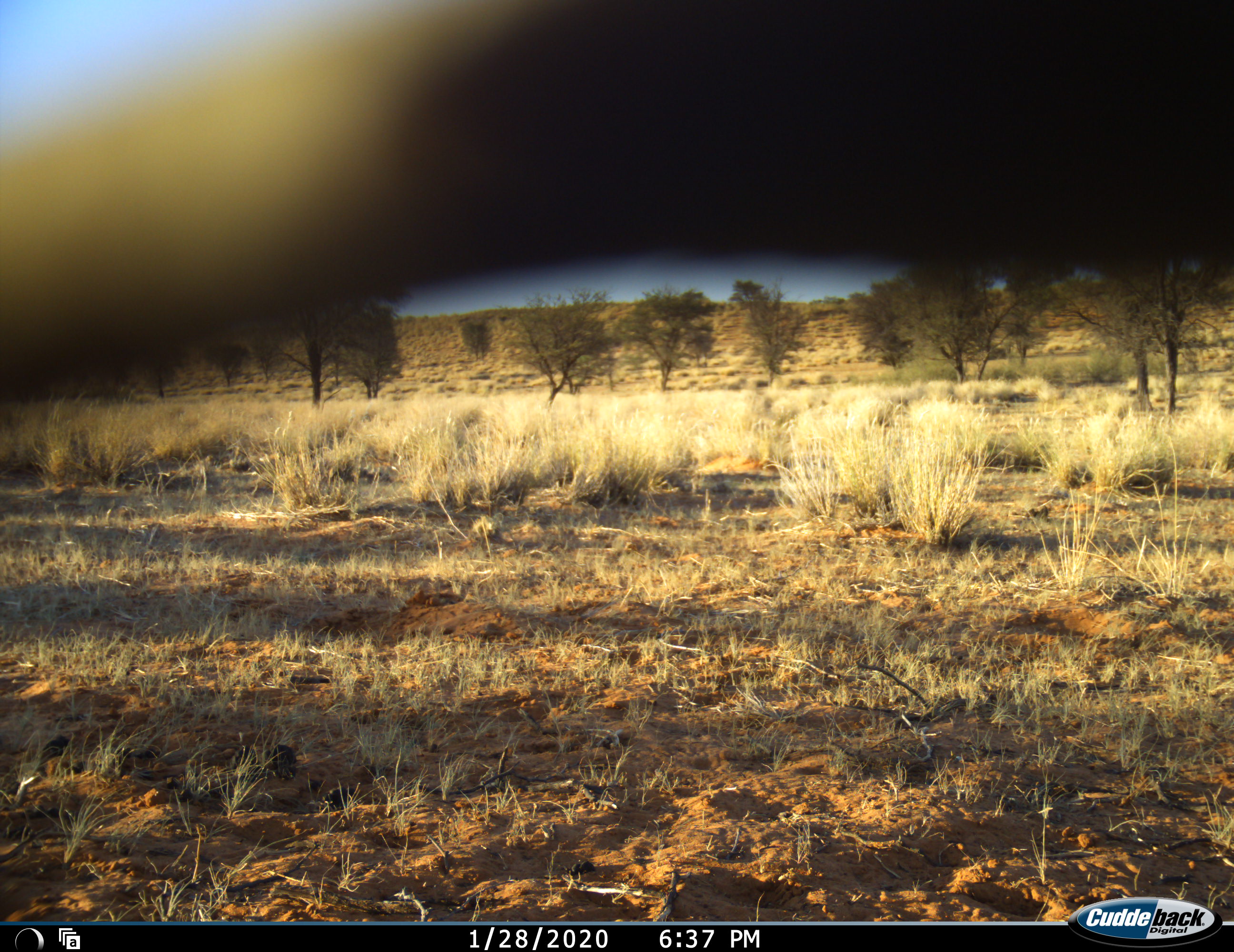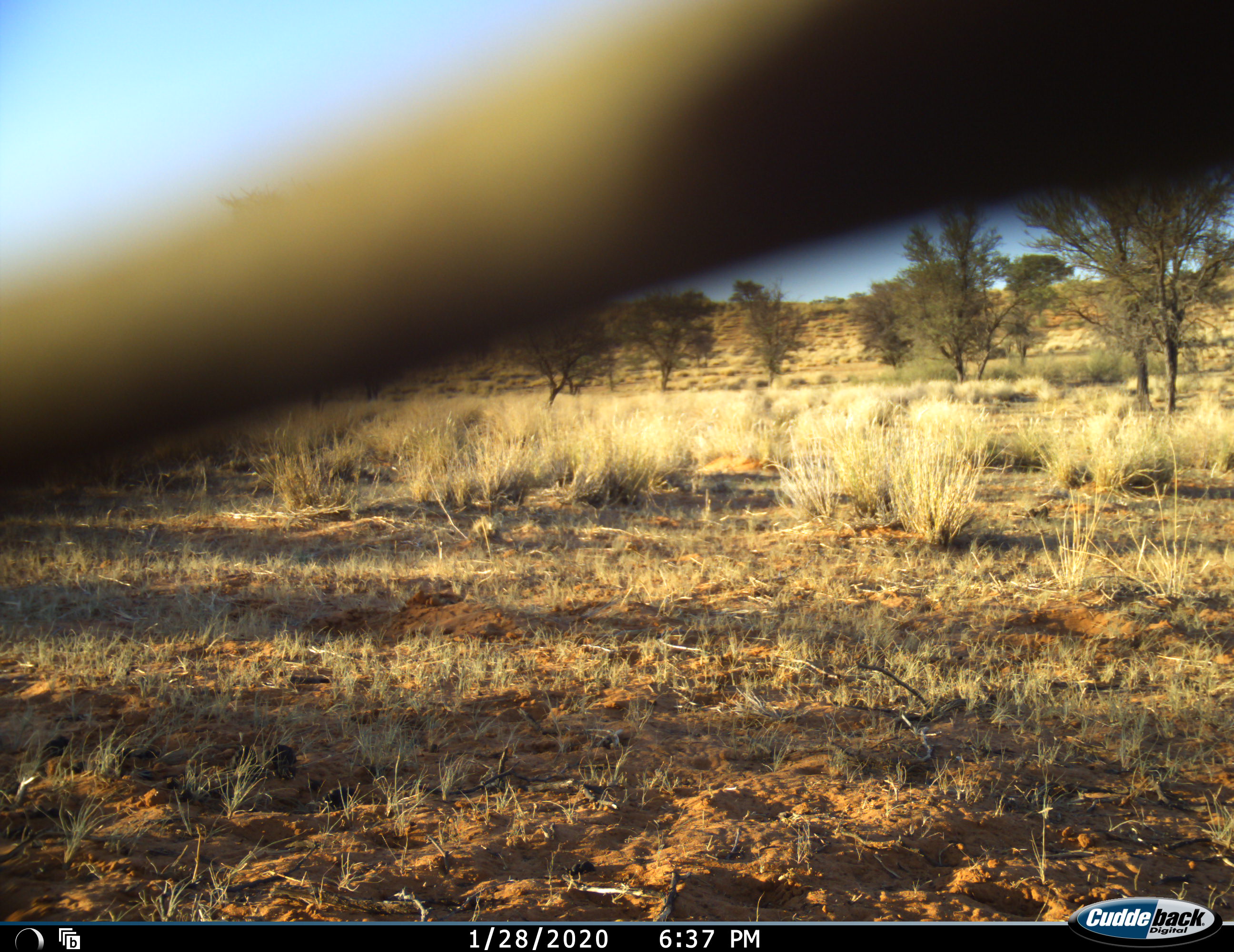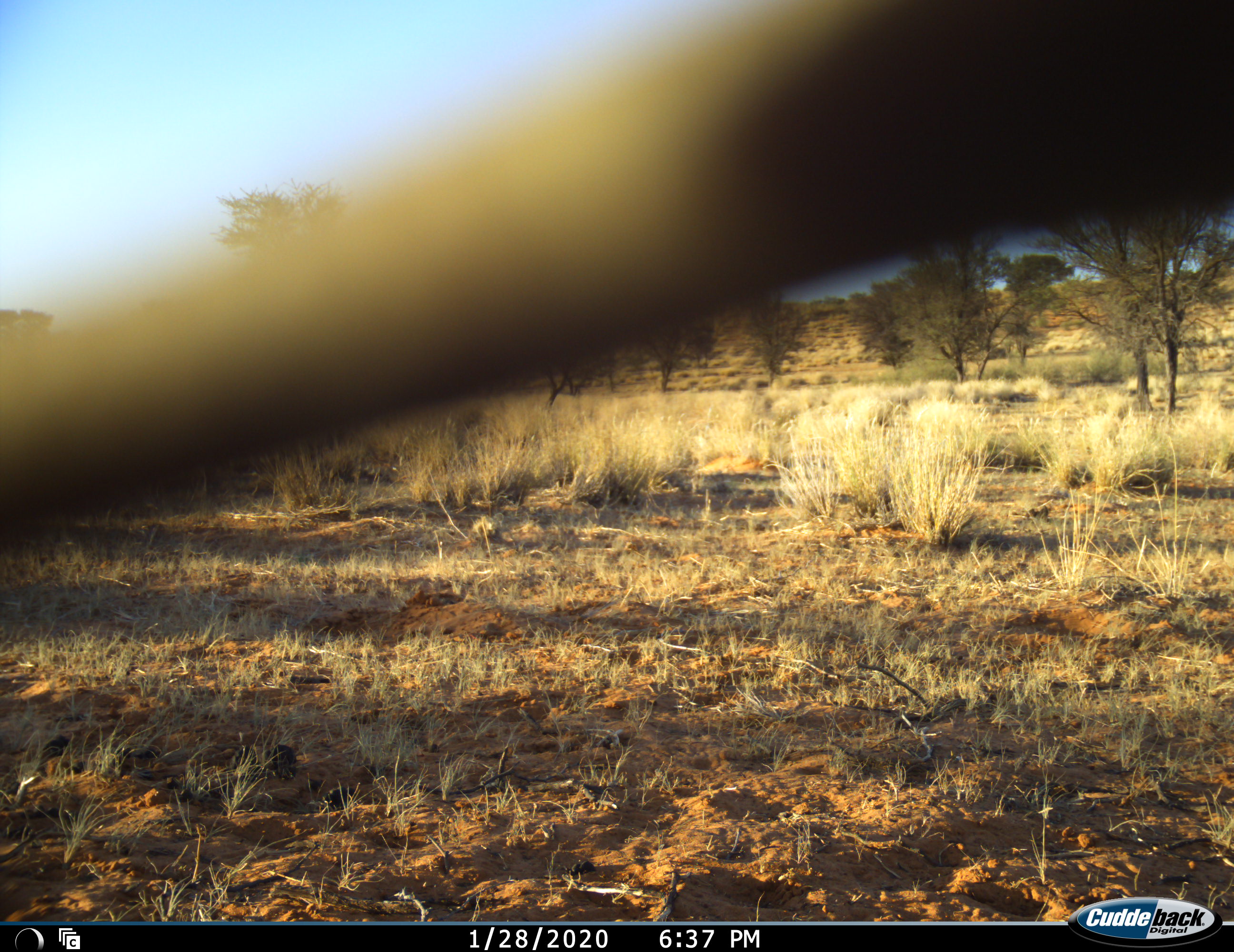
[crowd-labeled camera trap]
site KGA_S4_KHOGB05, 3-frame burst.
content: unidentified animal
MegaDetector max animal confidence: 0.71